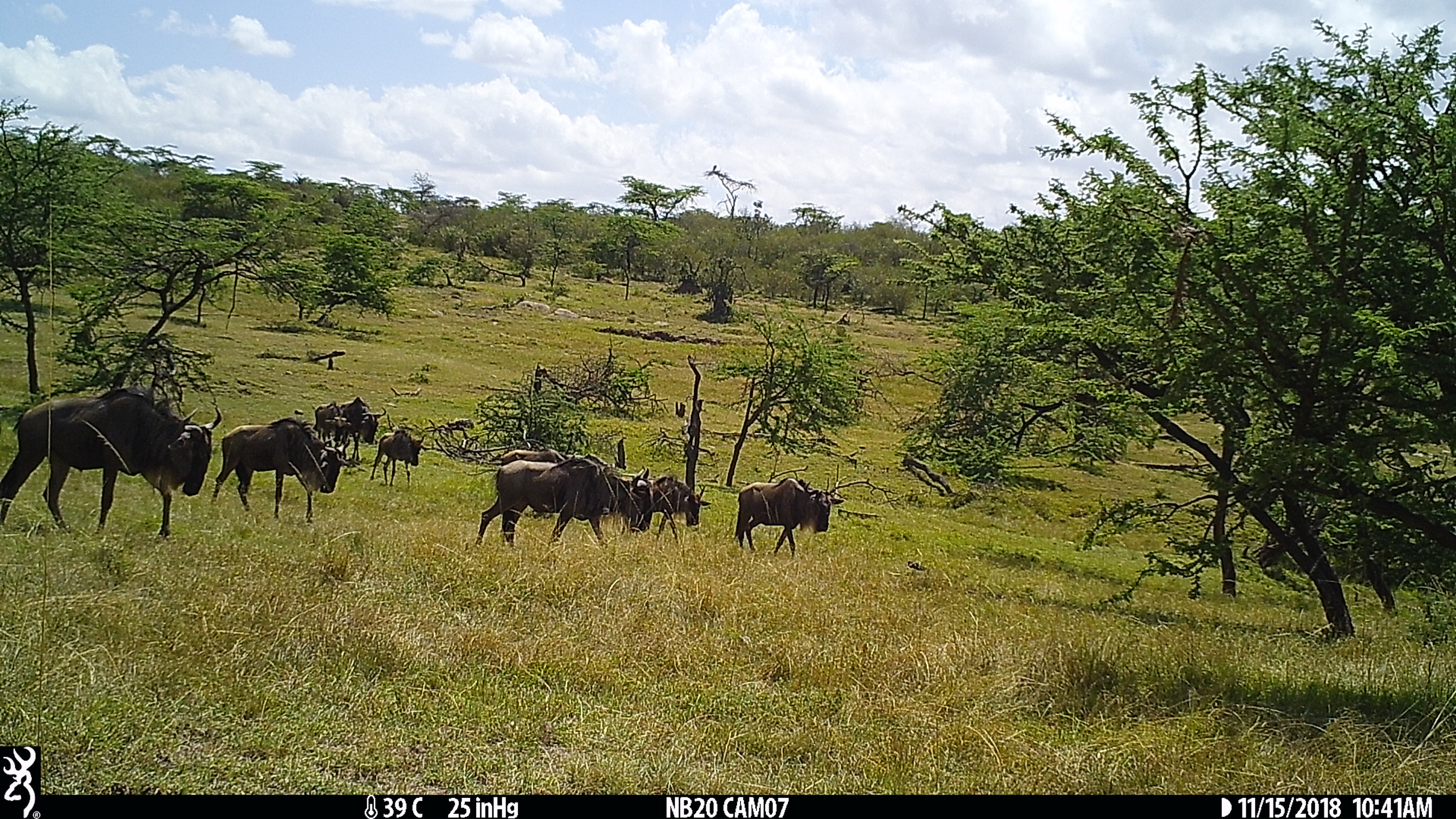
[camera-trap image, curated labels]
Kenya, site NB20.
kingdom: Animalia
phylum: Chordata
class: Mammalia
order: Artiodactyla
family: Bovidae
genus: Connochaetes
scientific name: Connochaetes taurinus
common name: blue wildebeest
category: wildebeest